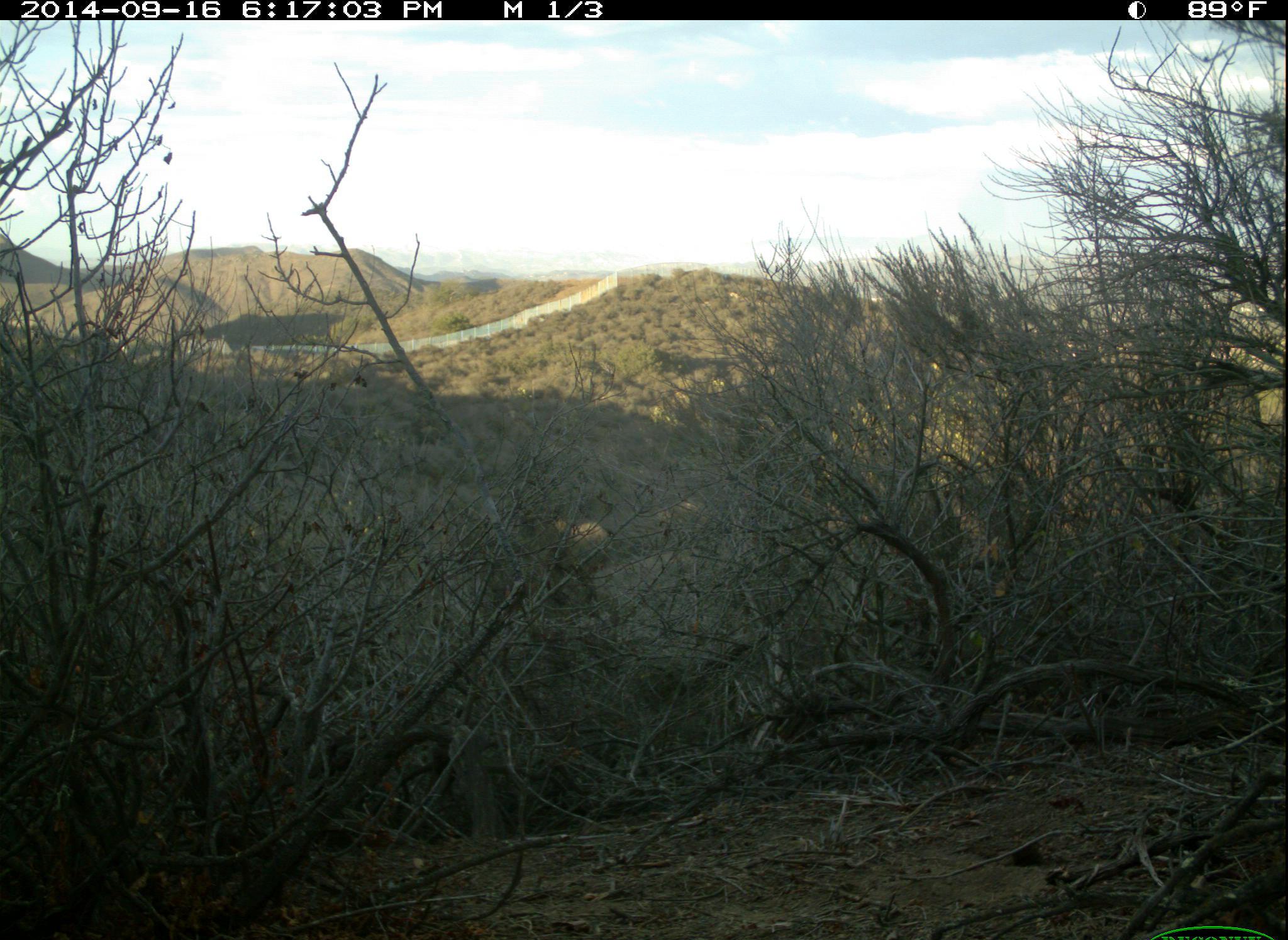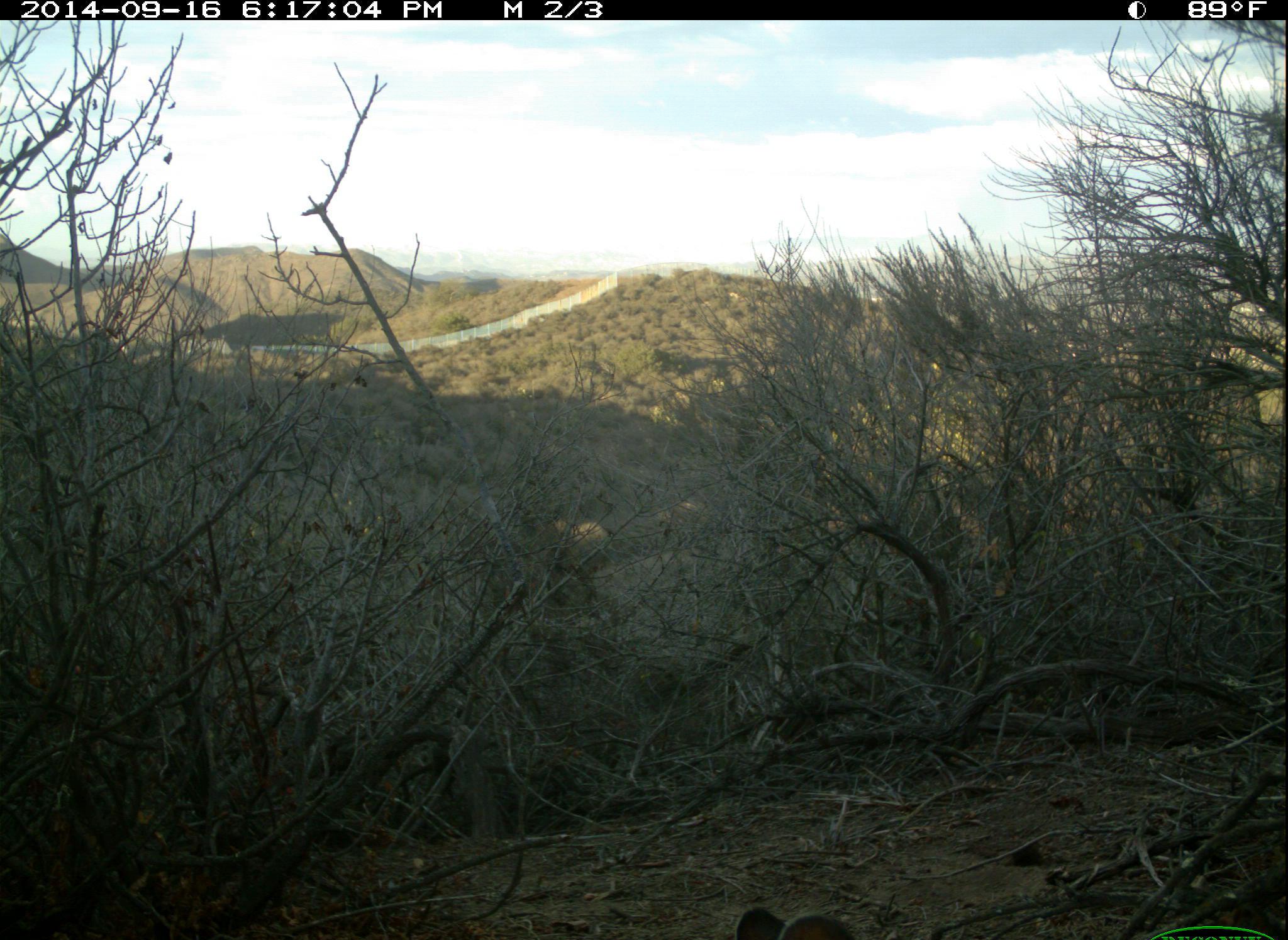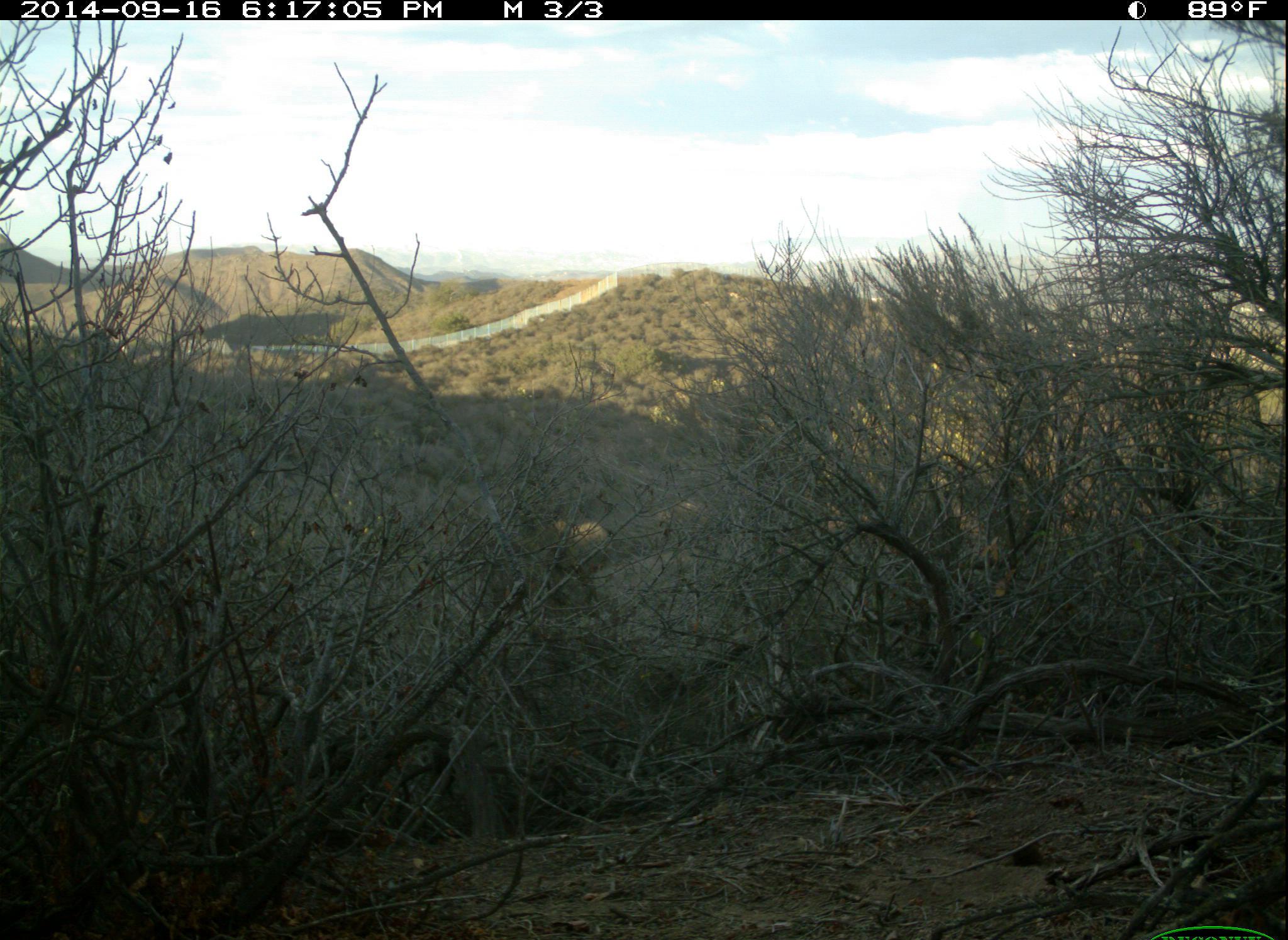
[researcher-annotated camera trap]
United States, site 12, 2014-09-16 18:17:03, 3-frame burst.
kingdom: Animalia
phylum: Chordata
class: Mammalia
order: Lagomorpha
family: Leporidae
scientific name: Leporidae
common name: rabbits and hares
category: rabbit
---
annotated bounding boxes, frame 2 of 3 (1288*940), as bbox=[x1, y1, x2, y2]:
rabbit: bbox=[726, 906, 857, 940]